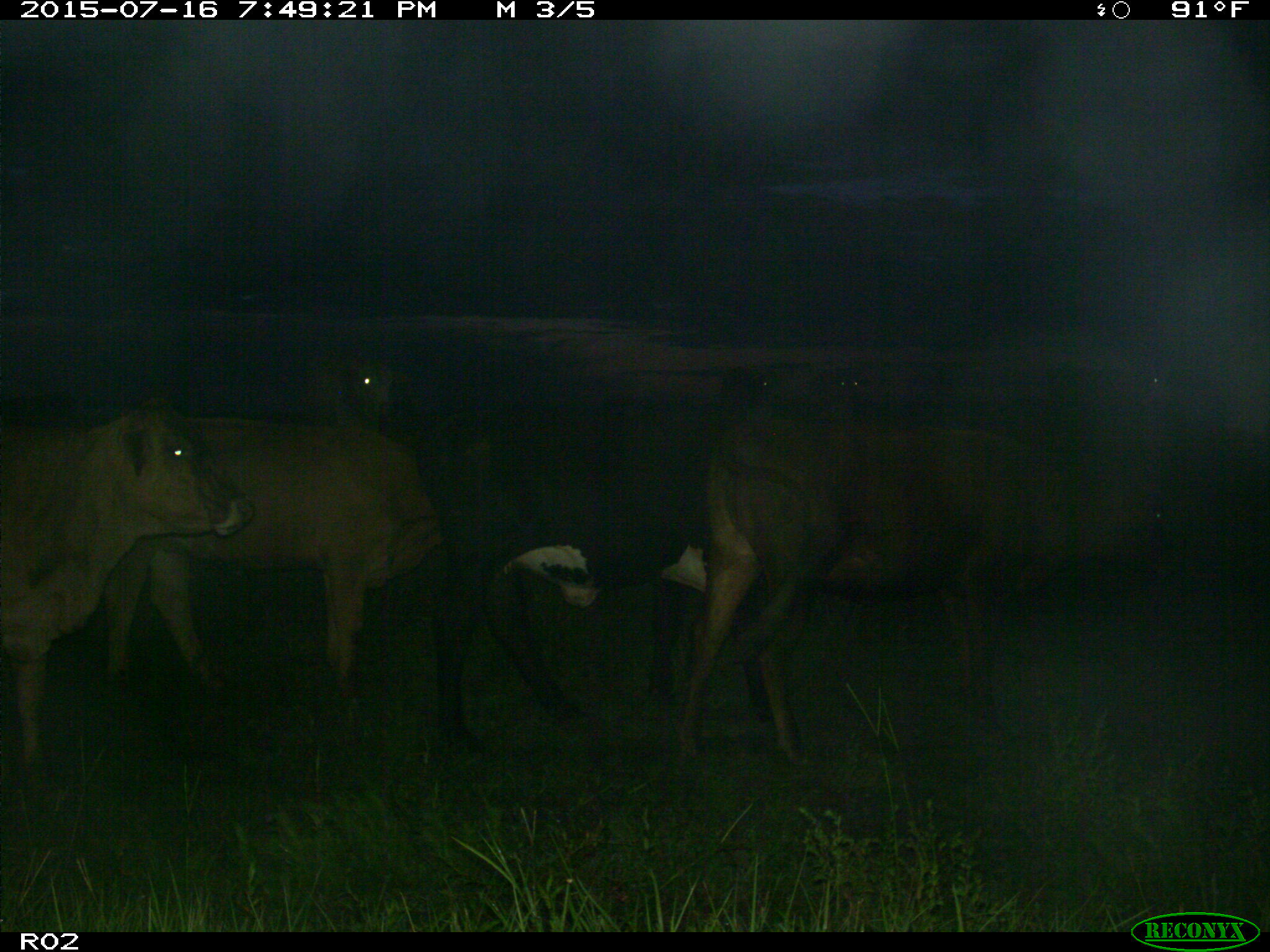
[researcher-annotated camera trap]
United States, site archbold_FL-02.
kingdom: Animalia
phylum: Chordata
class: Mammalia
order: Artiodactyla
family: Bovidae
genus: Bos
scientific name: Bos taurus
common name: domestic cow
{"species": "Bos taurus (domestic cow)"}